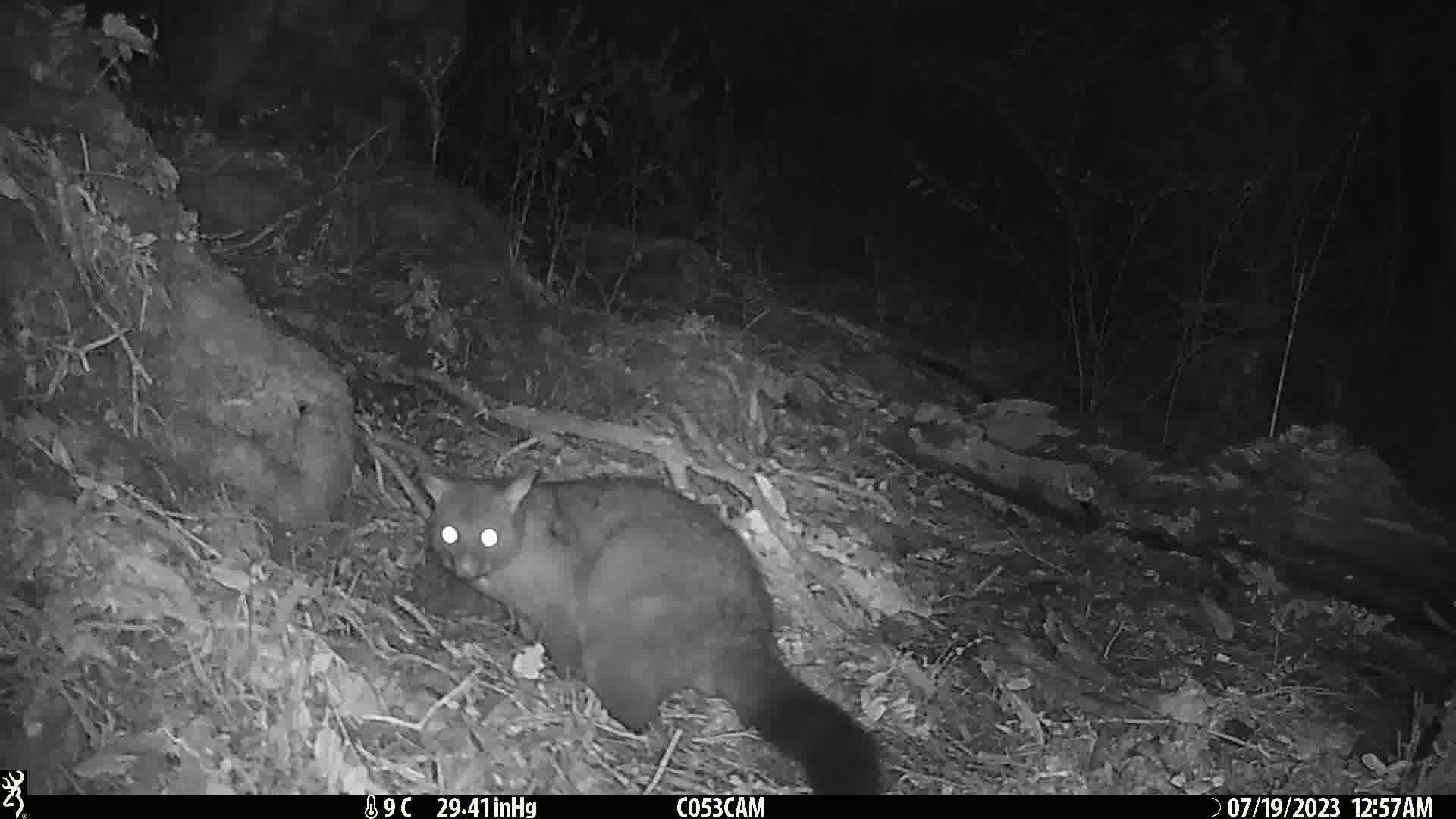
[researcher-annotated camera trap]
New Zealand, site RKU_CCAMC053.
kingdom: Animalia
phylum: Chordata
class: Mammalia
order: Diprotodontia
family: Phalangeridae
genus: Trichosurus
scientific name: Trichosurus vulpecula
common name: common brushtail possum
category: possum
Possum (common brushtail possum) (Trichosurus vulpecula).